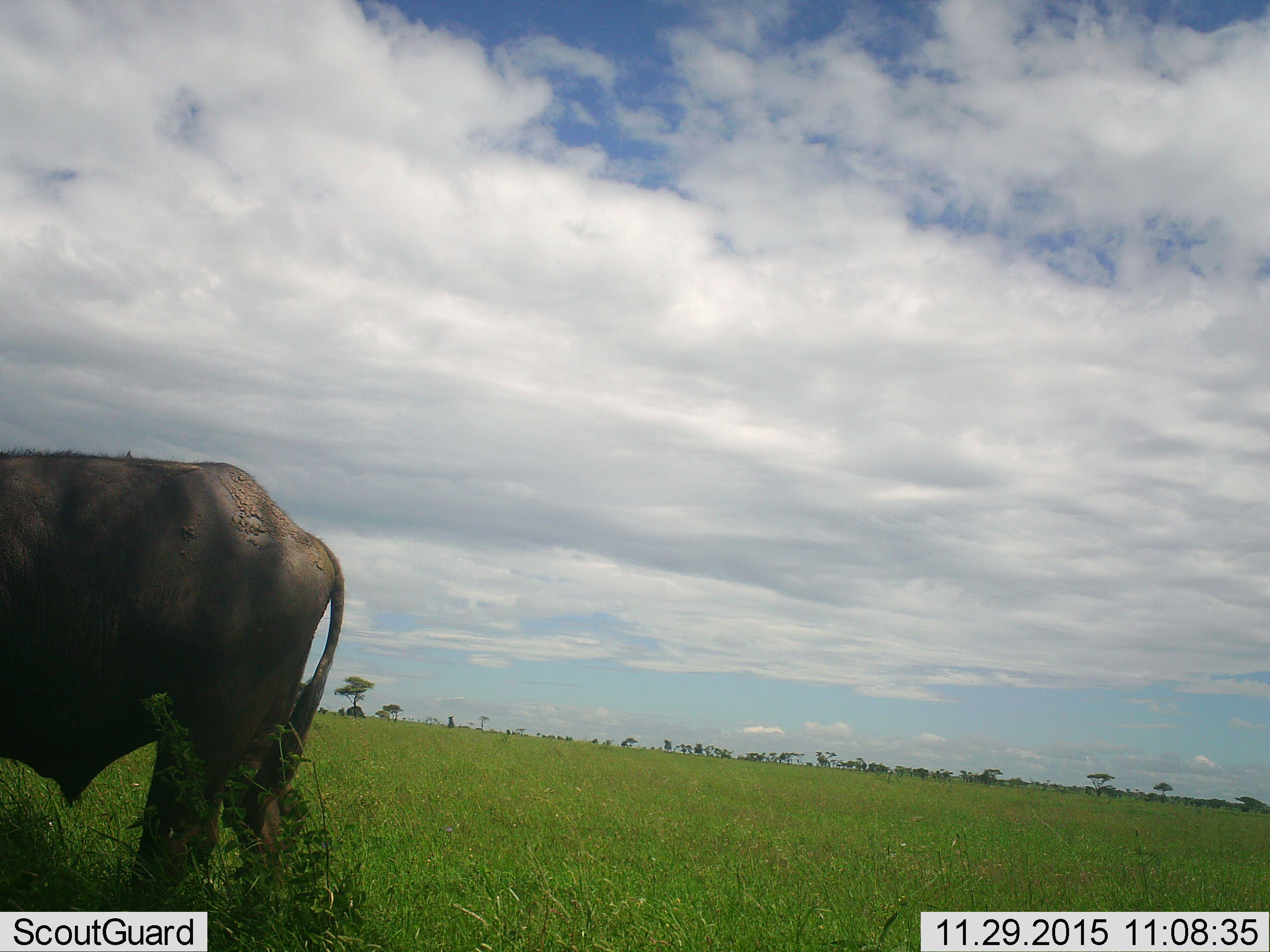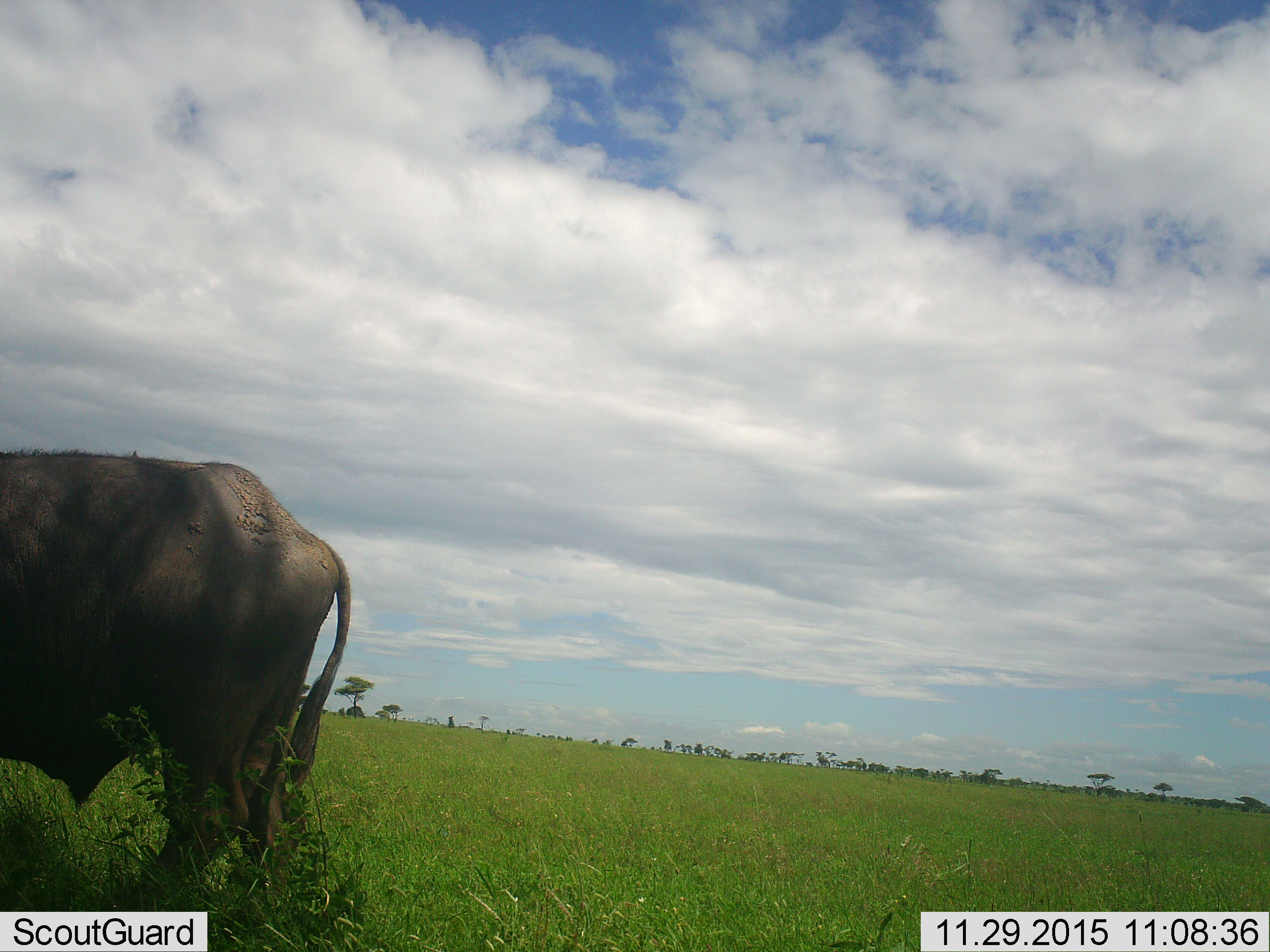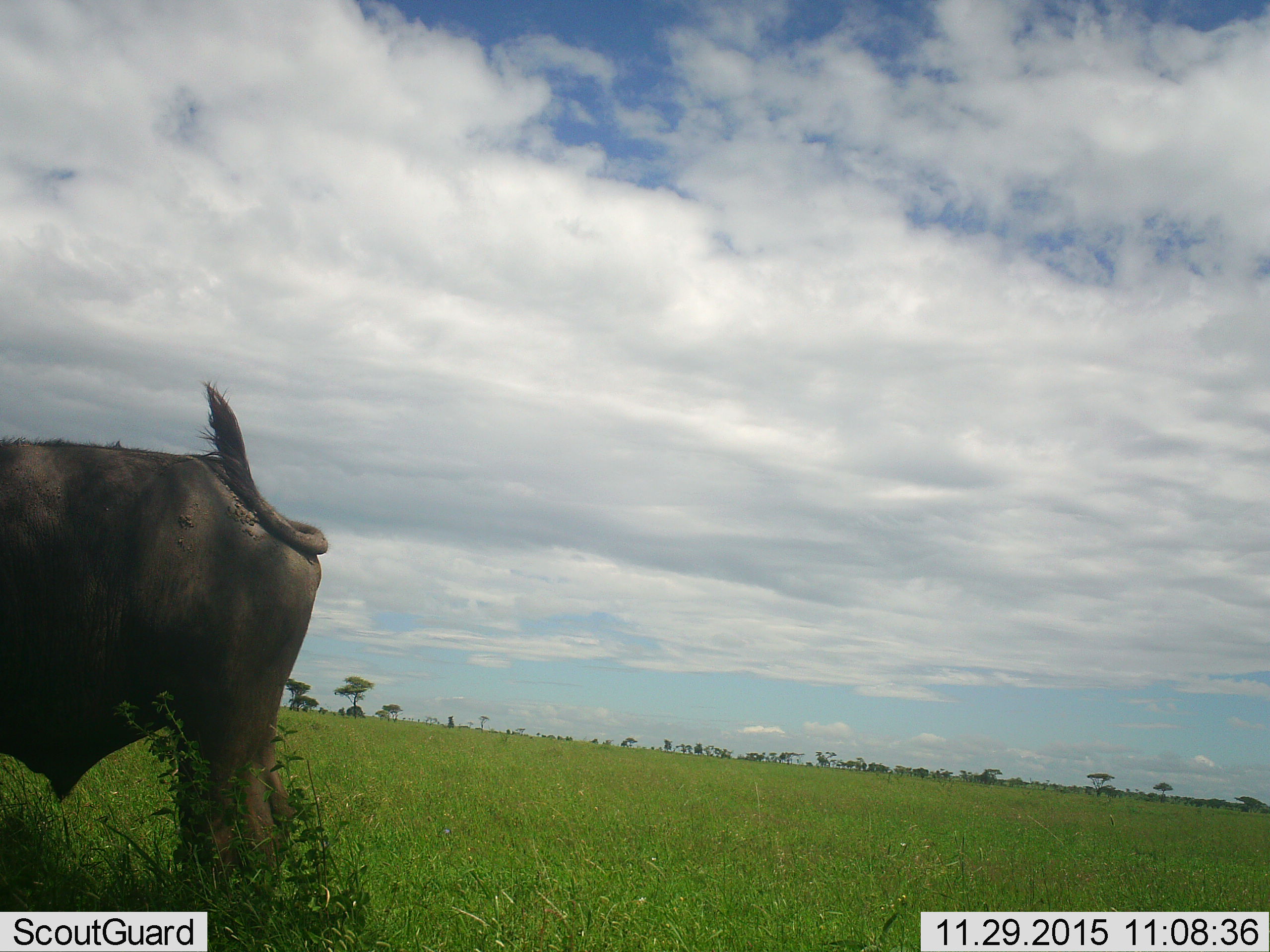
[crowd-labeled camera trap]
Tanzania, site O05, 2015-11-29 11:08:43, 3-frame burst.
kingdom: Animalia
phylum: Chordata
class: Mammalia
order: Artiodactyla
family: Bovidae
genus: Syncerus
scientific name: Syncerus caffer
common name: cape buffalo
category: buffalo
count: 1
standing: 83%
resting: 0%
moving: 17%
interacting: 0%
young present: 0%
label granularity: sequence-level